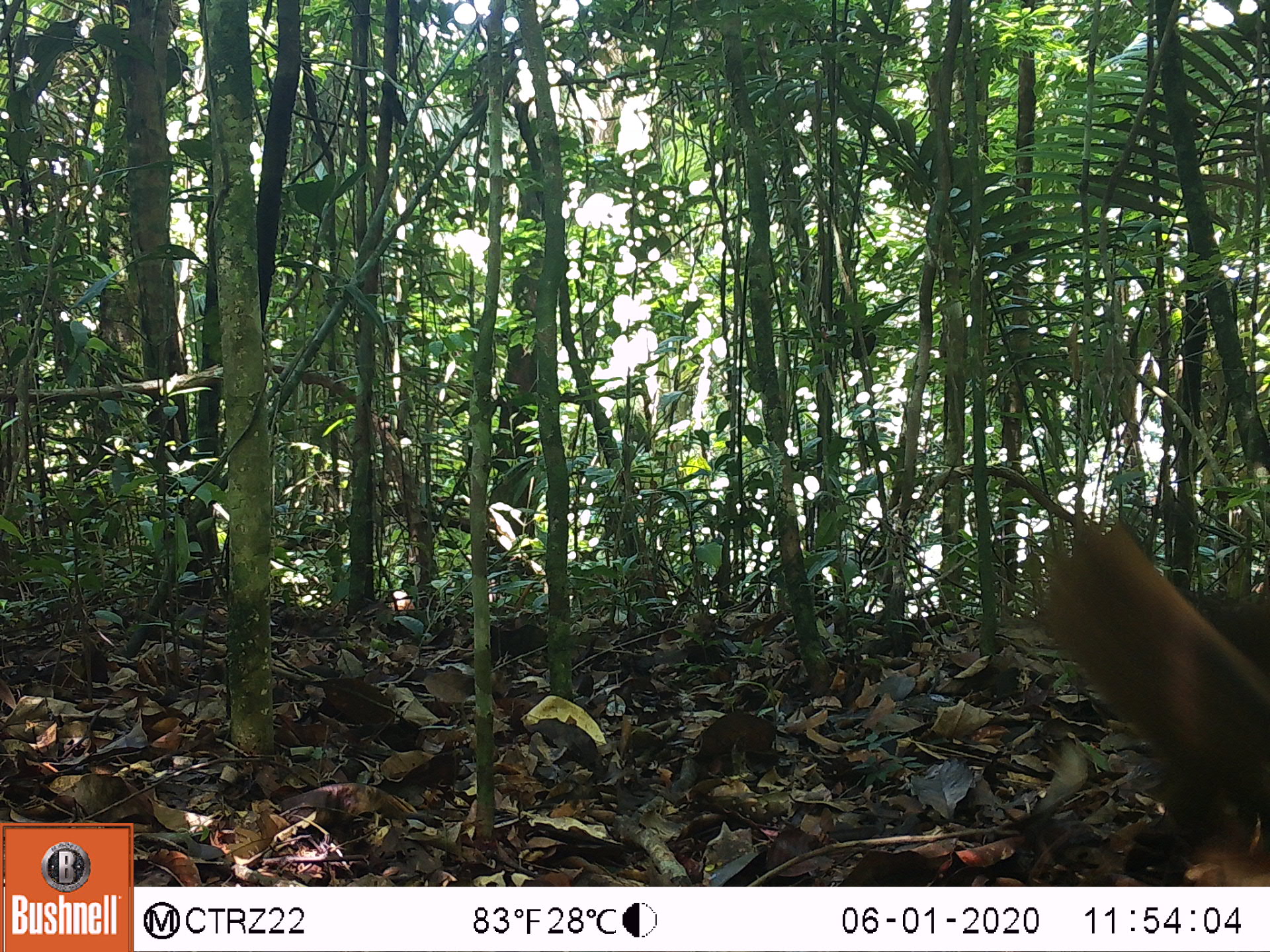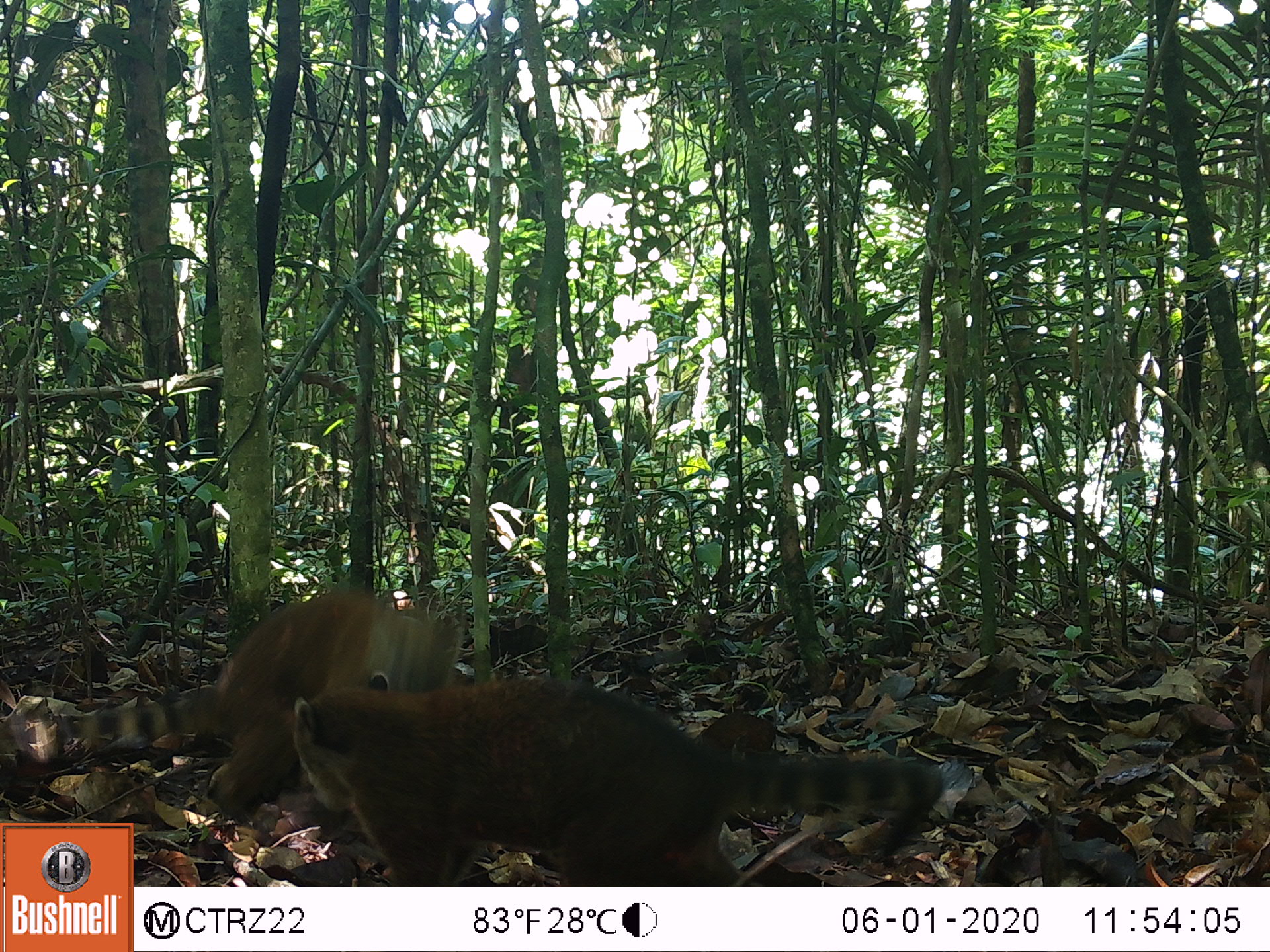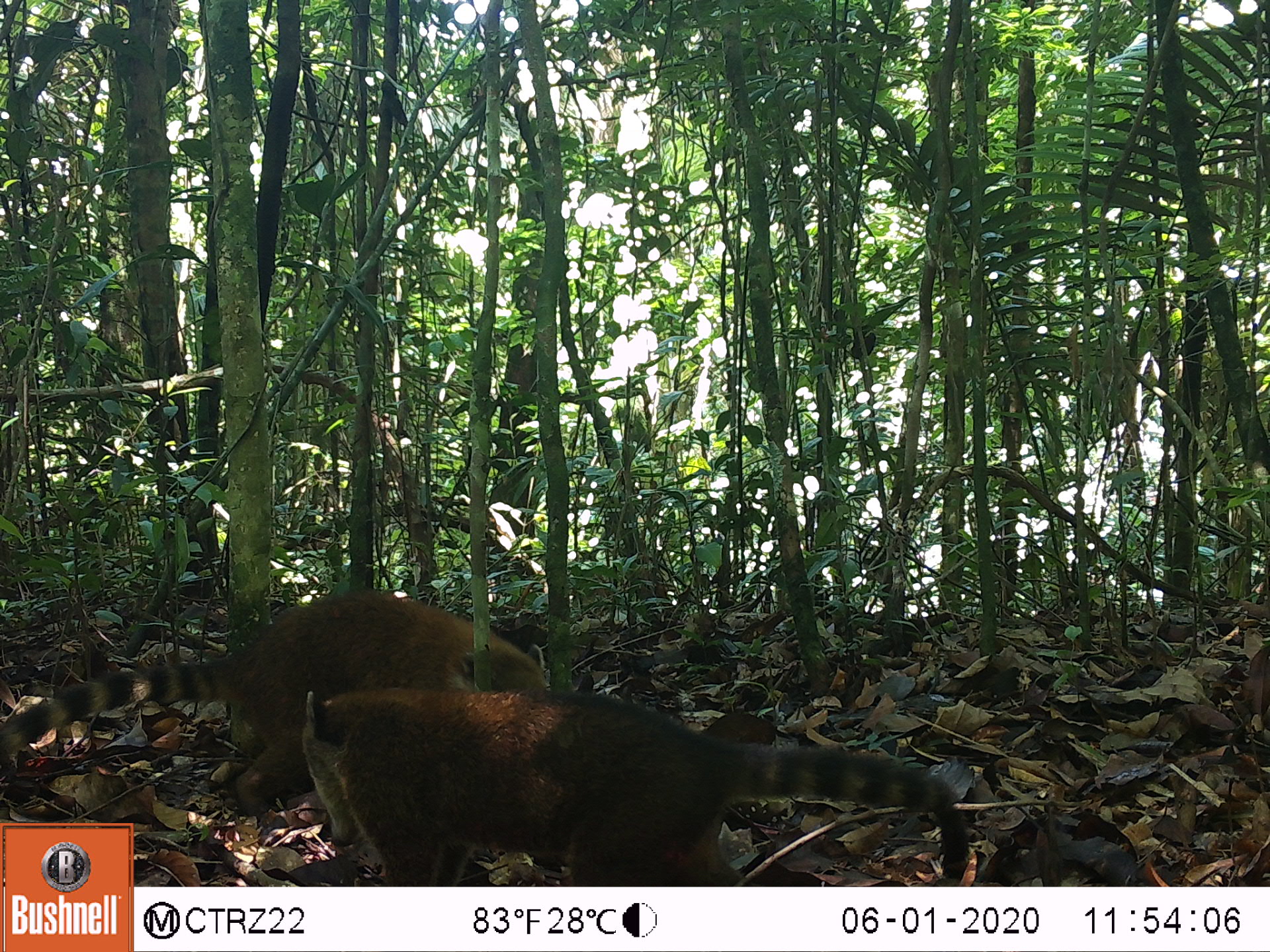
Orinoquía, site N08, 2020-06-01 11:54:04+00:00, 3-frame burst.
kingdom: Animalia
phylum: Chordata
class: Mammalia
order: Carnivora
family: Procyonidae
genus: Nasua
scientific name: Nasua nasua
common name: south american coati